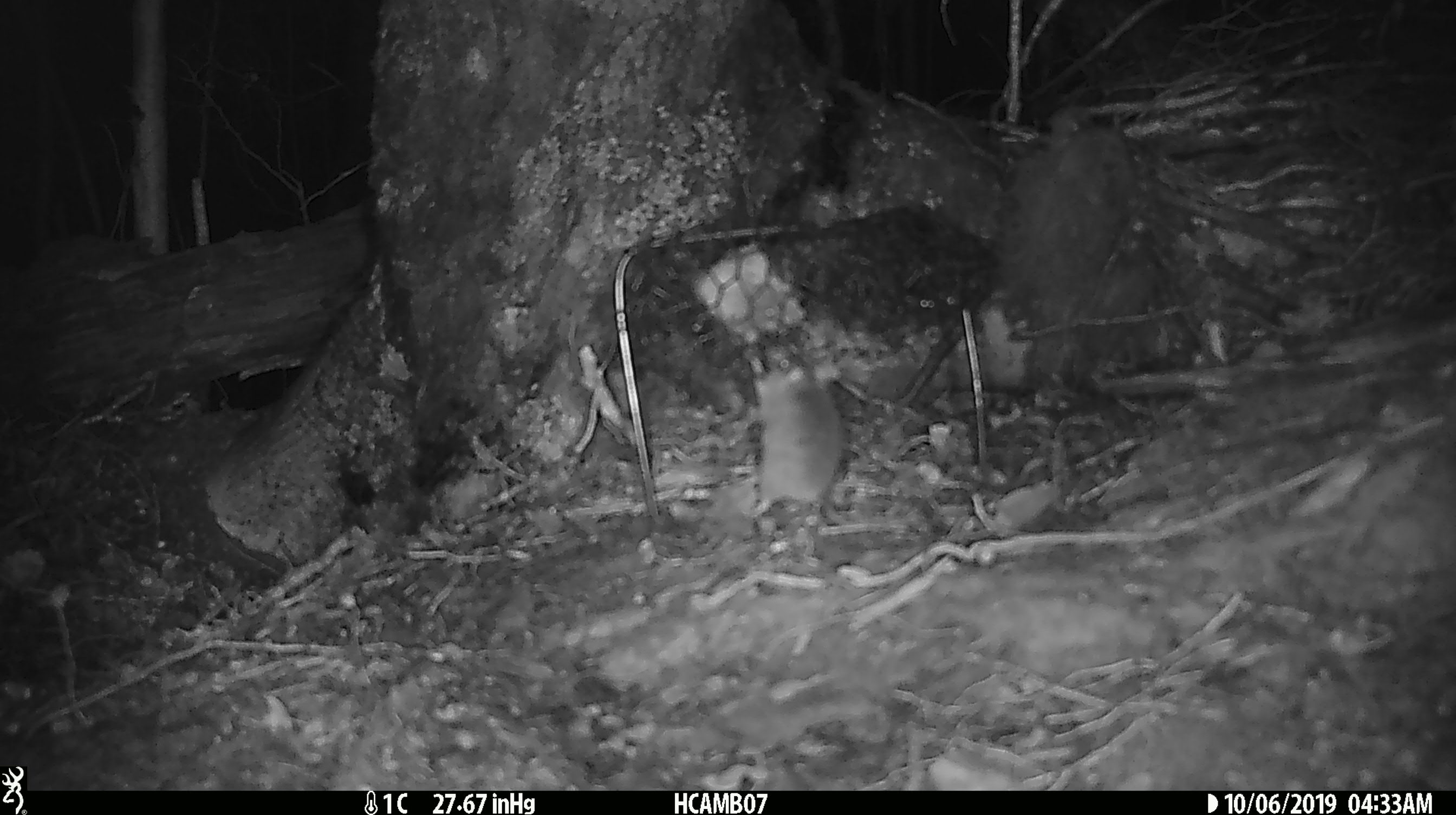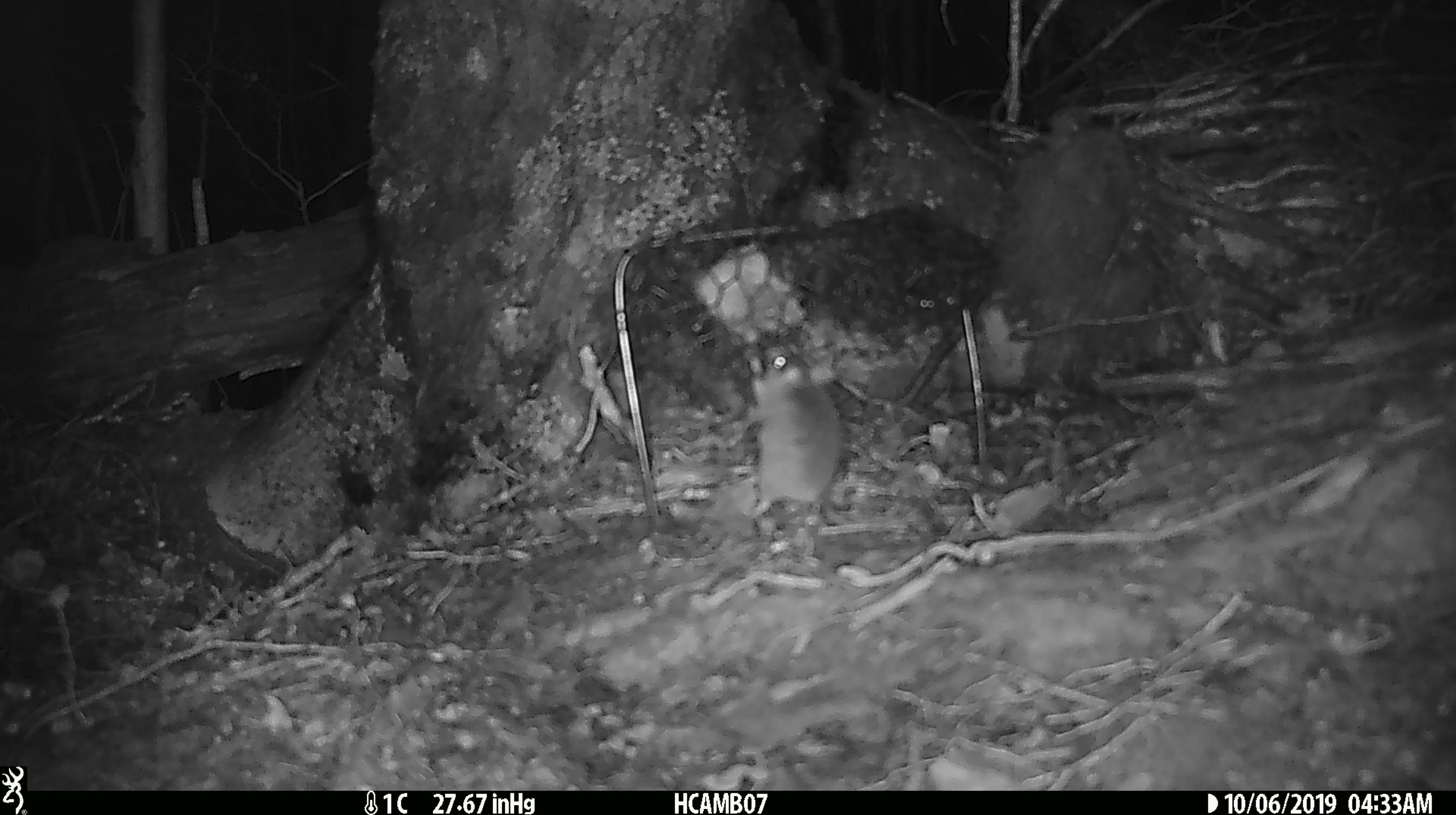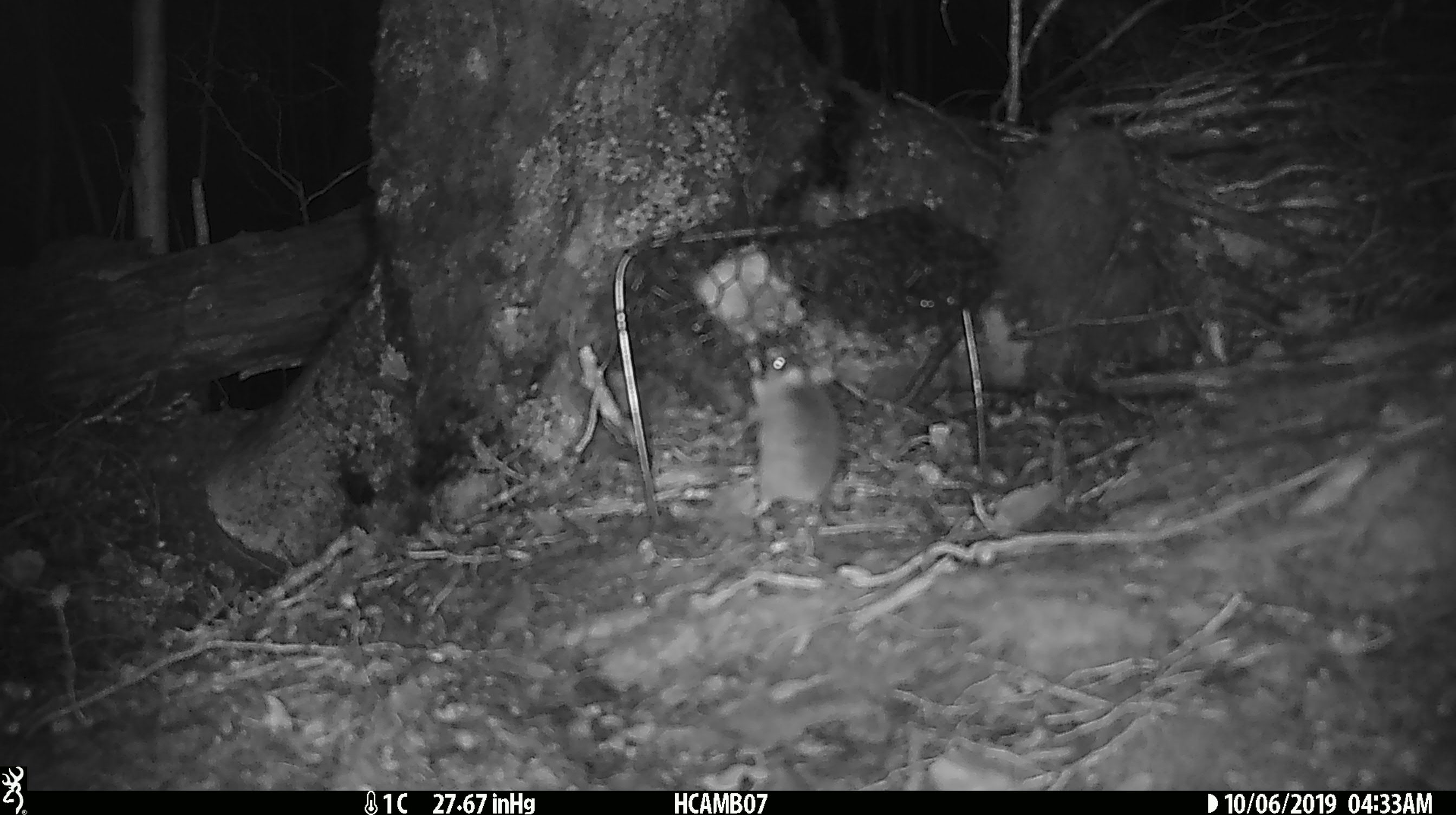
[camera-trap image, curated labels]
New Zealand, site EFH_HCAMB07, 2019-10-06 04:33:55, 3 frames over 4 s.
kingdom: Animalia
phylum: Chordata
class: Mammalia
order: Rodentia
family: Muridae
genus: Mus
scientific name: Mus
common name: mouse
Mouse (Mus).